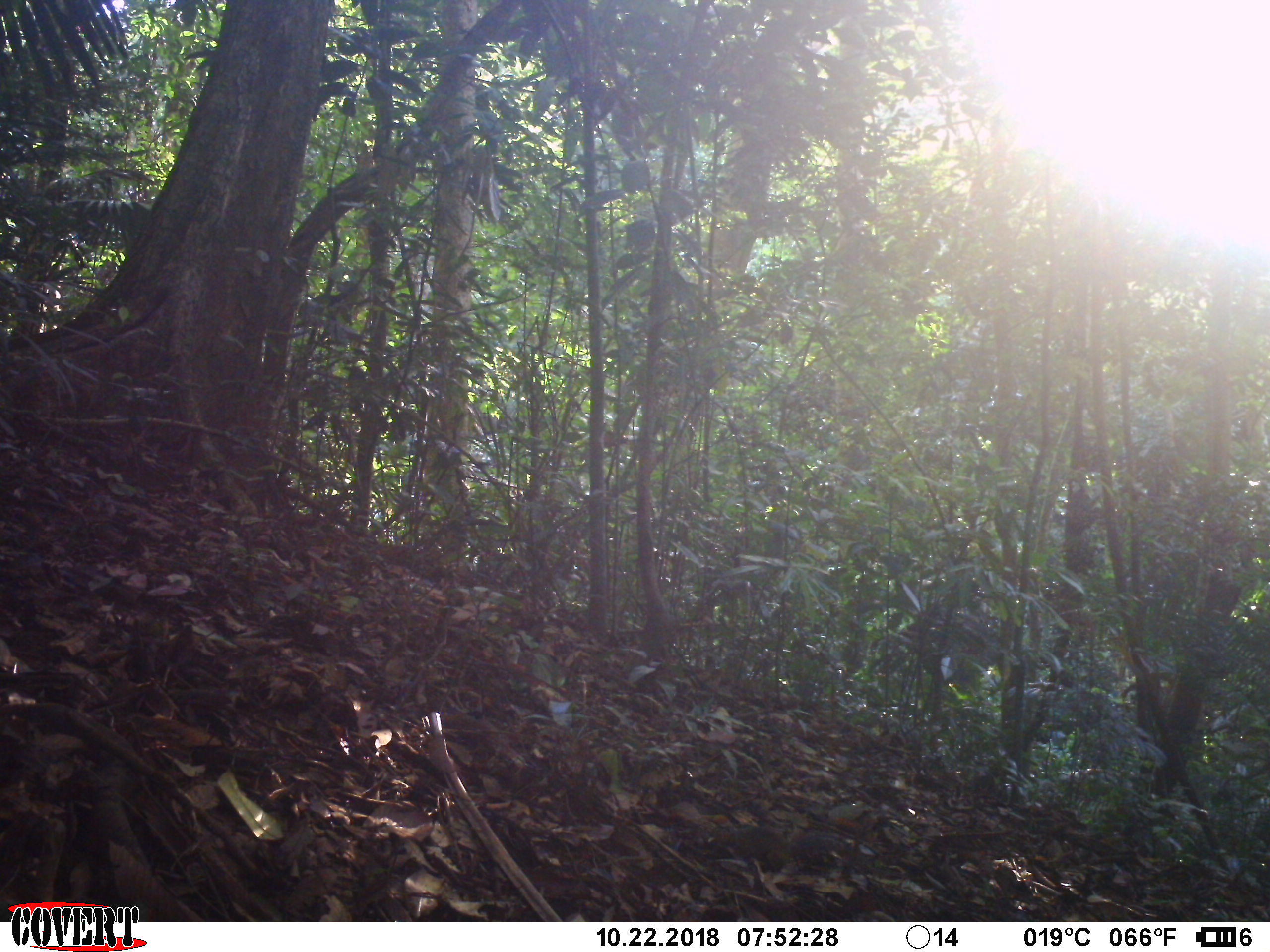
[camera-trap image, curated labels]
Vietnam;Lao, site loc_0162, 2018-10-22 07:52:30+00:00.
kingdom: Animalia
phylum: Chordata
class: Mammalia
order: Rodentia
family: Sciuridae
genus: Dremomys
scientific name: Dremomys rufigenis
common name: red-cheeked squirrel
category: red cheeked squirrel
Red cheeked squirrel (red-cheeked squirrel) (Dremomys rufigenis). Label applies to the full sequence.